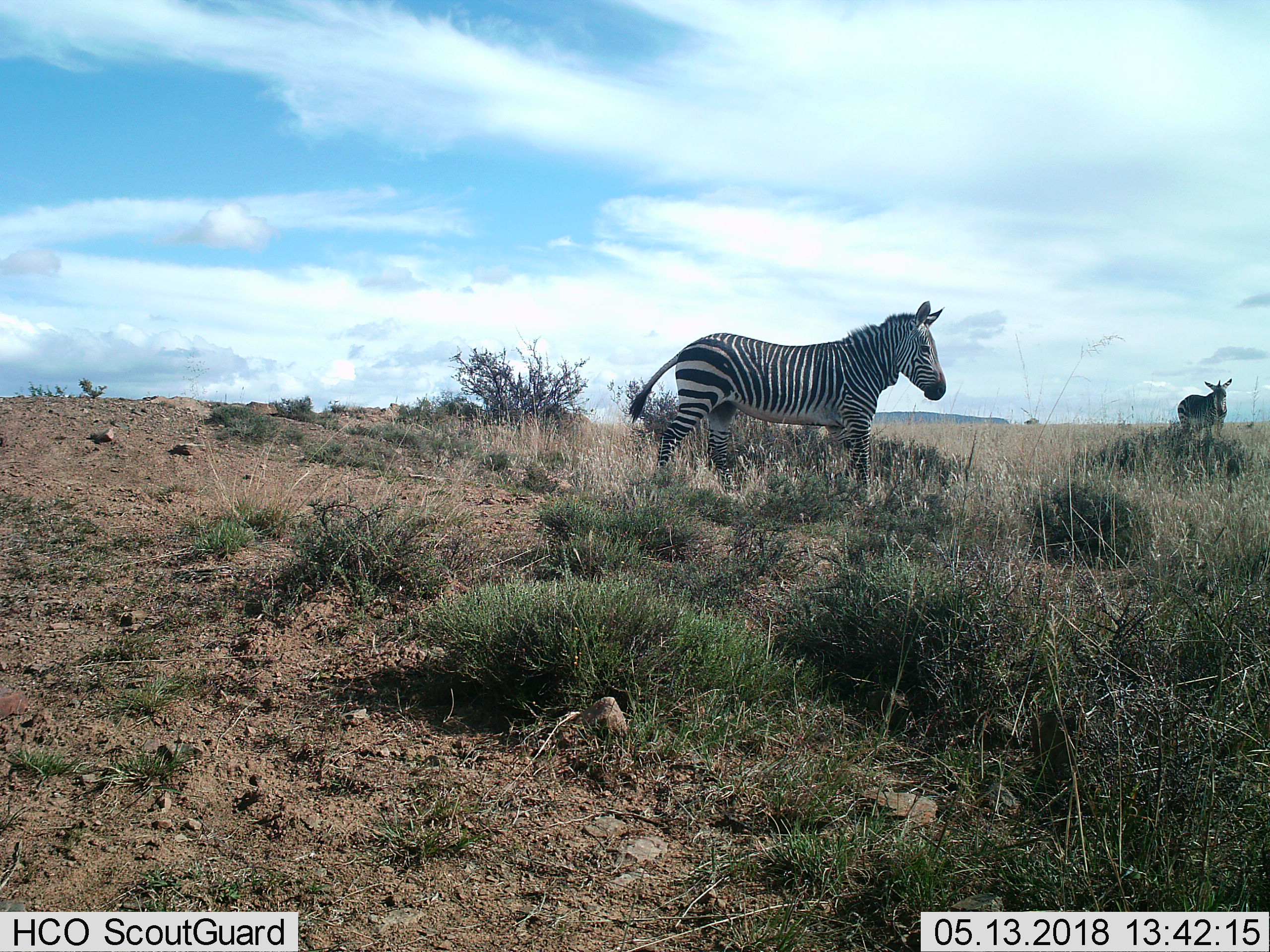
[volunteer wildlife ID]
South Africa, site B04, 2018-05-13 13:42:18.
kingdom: Animalia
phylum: Chordata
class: Mammalia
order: Perissodactyla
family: Equidae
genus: Equus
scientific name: Equus zebra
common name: mountain zebra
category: zebramountain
Zebramountain (mountain zebra) (Equus zebra), count 2. Behavior (volunteer vote fractions): standing 80%, resting 10%, moving 40%, interacting 10%. Young present (vote fraction): 0%. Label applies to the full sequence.